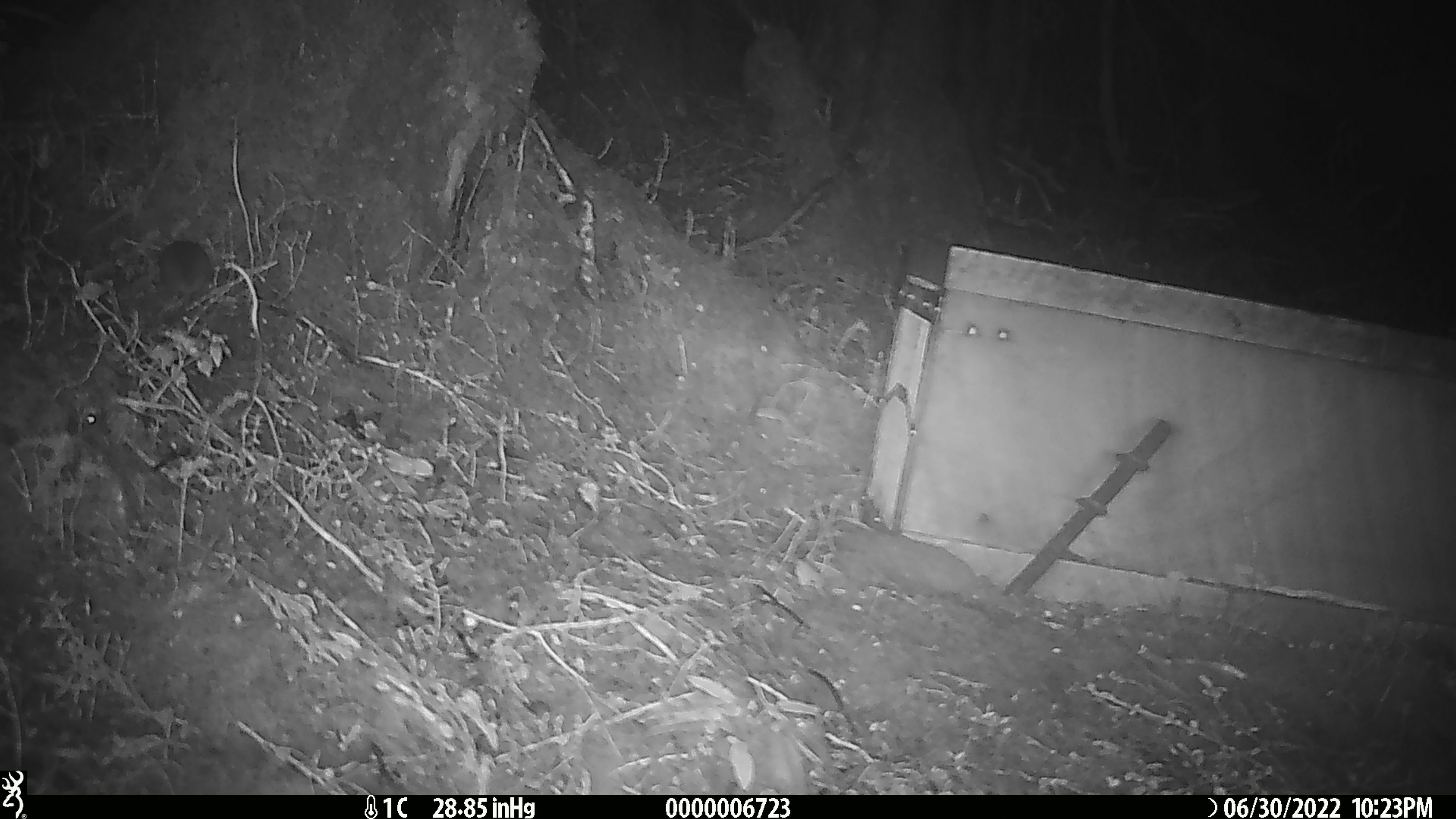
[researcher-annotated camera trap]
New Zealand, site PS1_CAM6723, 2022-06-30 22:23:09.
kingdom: Animalia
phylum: Chordata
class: Mammalia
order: Rodentia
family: Muridae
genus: Mus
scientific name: Mus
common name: mouse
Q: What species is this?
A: Mouse (Mus).